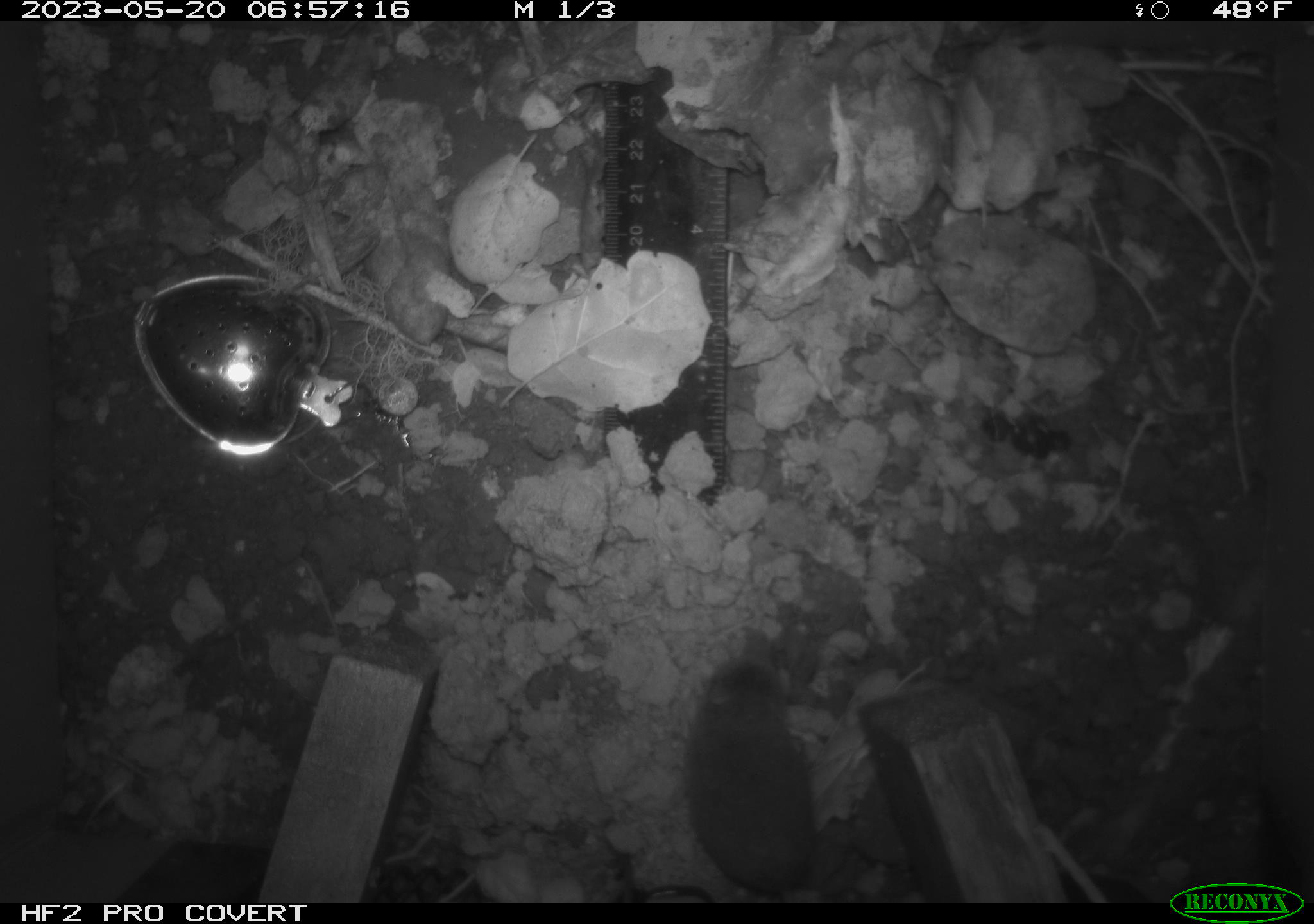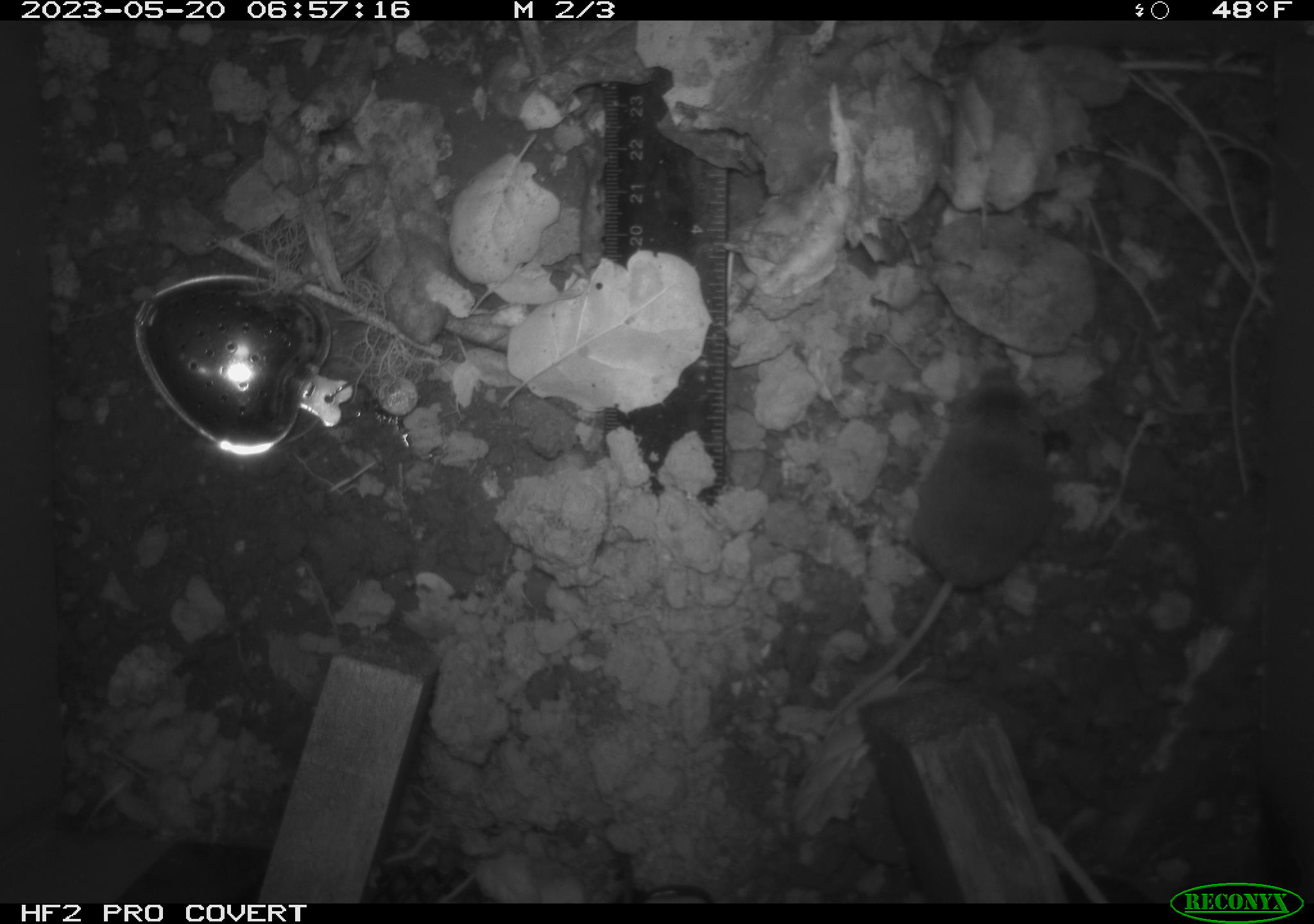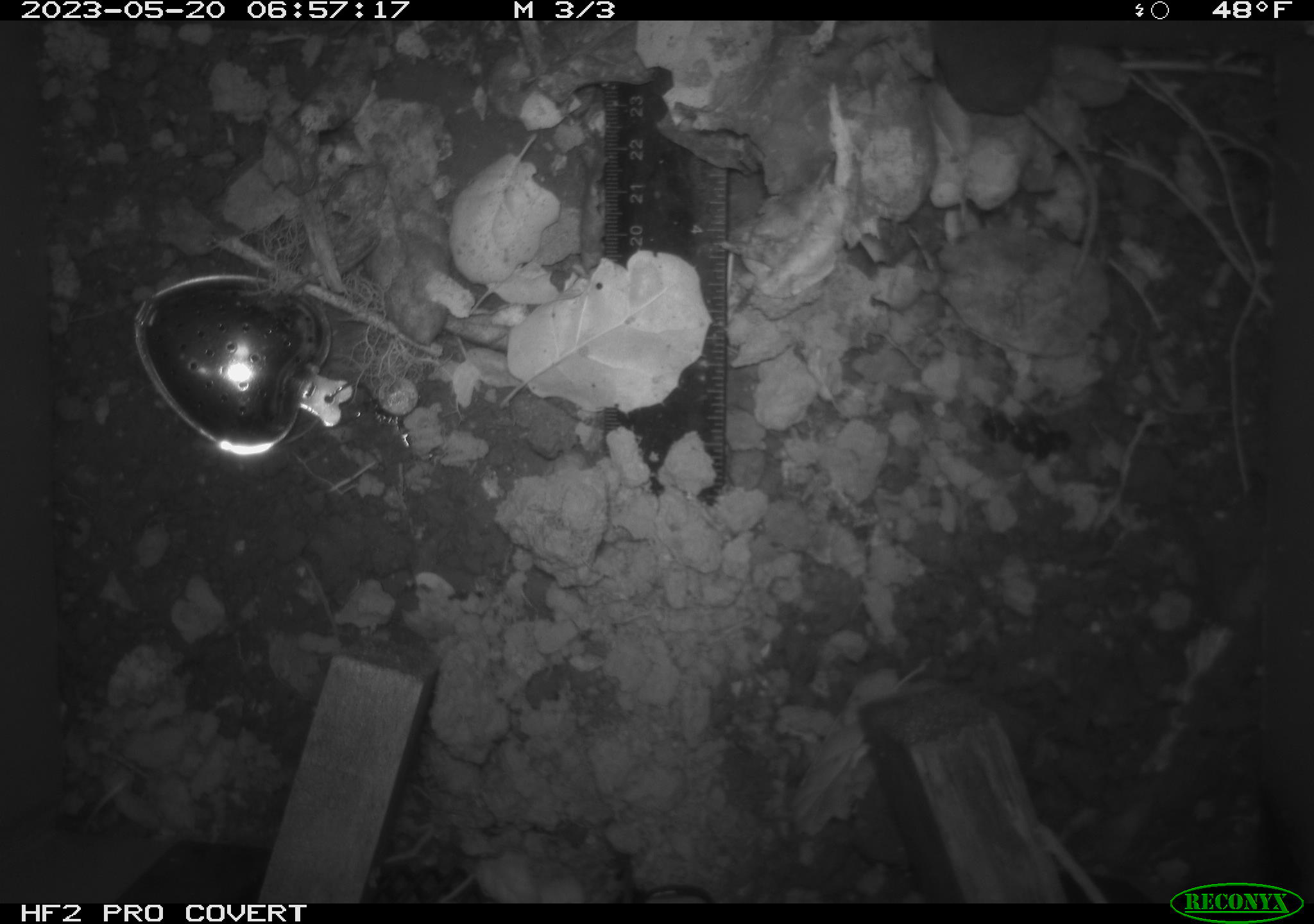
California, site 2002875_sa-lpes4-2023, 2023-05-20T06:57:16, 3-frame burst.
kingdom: Animalia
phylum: Chordata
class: Mammalia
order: Eulipotyphla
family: Soricidae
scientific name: Soricidae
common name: shrews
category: soricidae family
Soricidae family (shrews) (Soricidae).